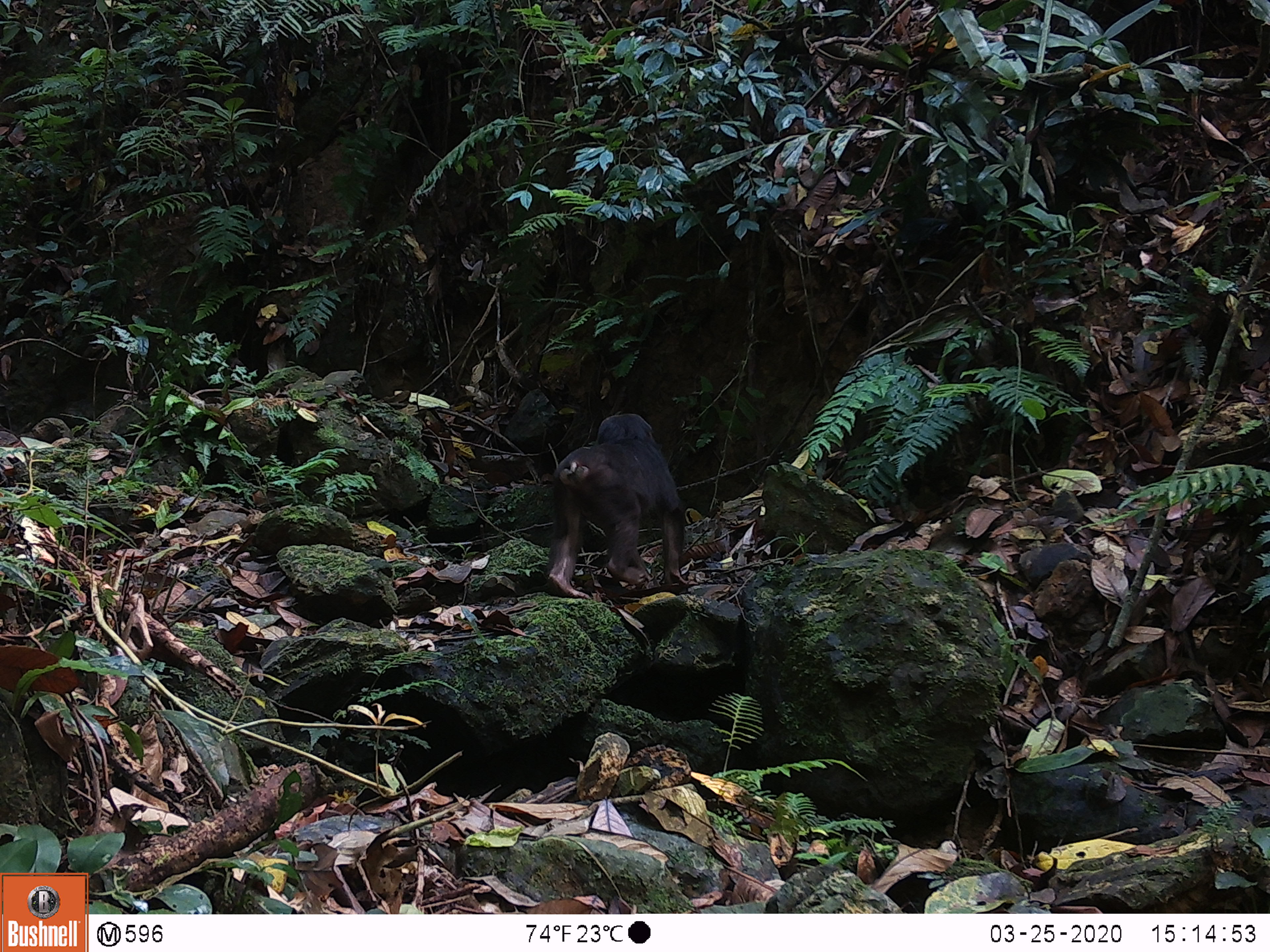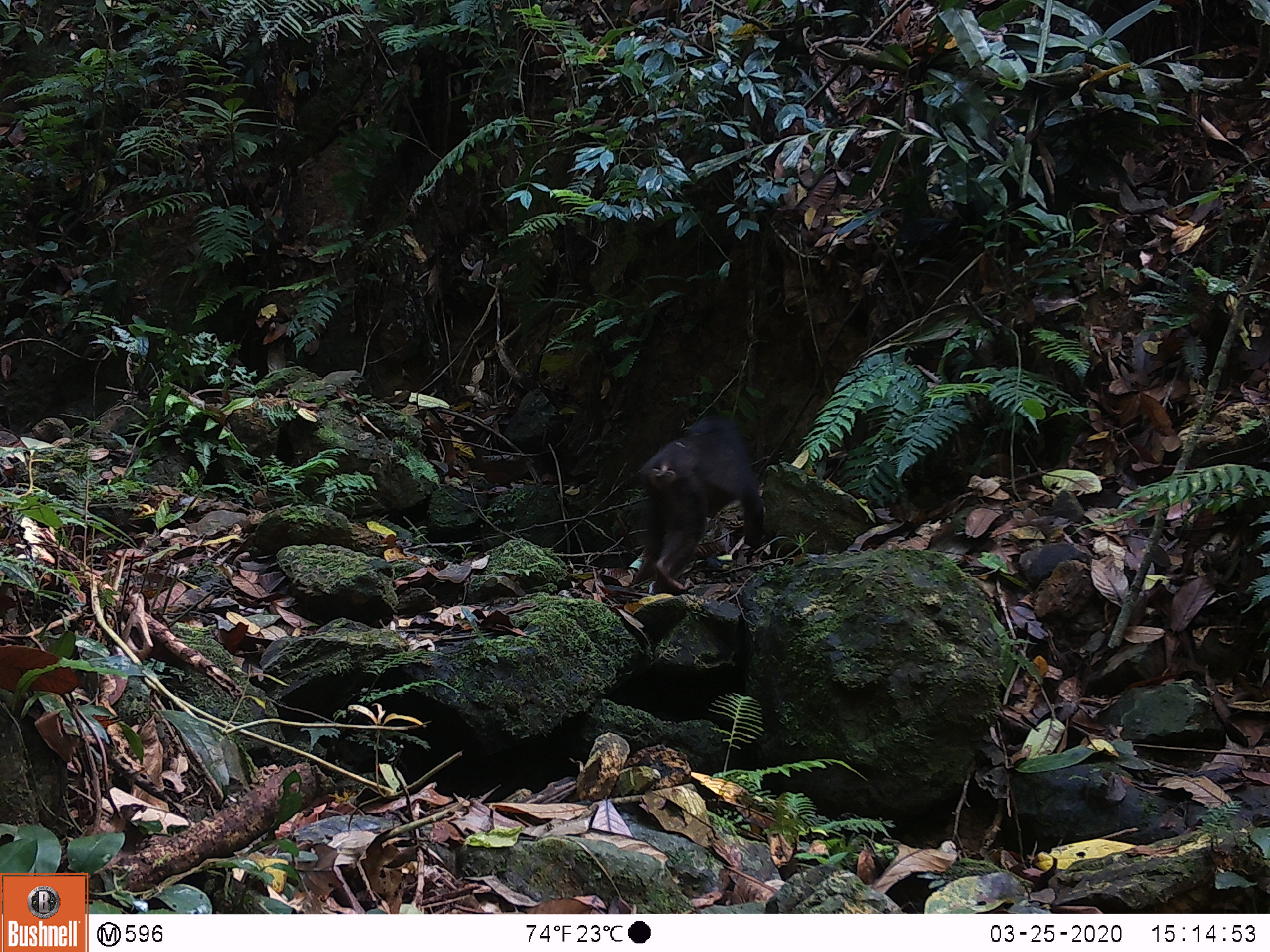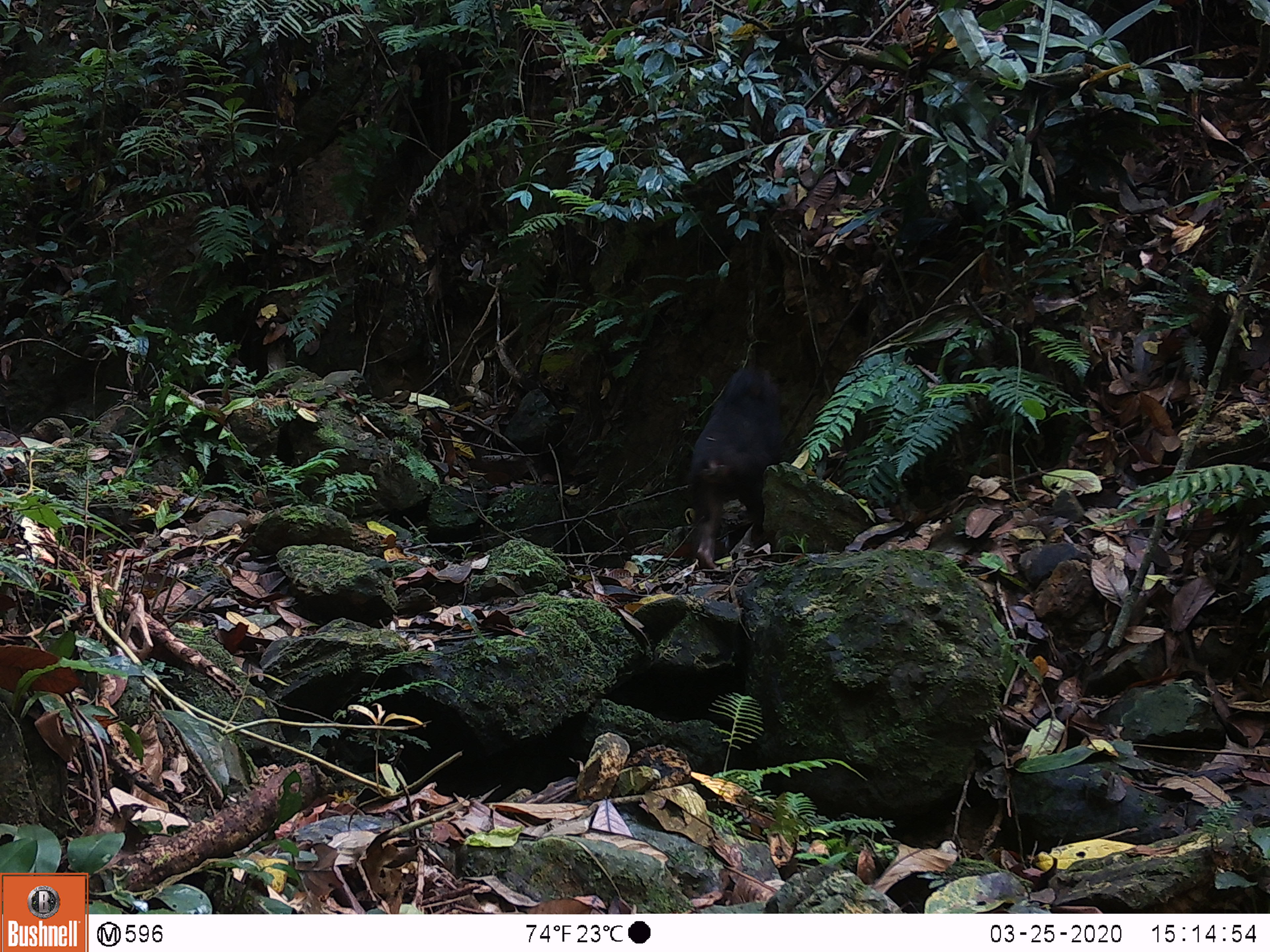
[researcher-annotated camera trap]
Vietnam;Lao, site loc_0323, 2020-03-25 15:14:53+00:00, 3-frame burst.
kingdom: Animalia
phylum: Chordata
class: Mammalia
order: Primates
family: Cercopithecidae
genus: Macaca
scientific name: Macaca arctoides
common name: stump-tailed macaque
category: stump tailed macaque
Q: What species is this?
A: Stump tailed macaque (stump-tailed macaque) (Macaca arctoides).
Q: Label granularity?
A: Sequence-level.